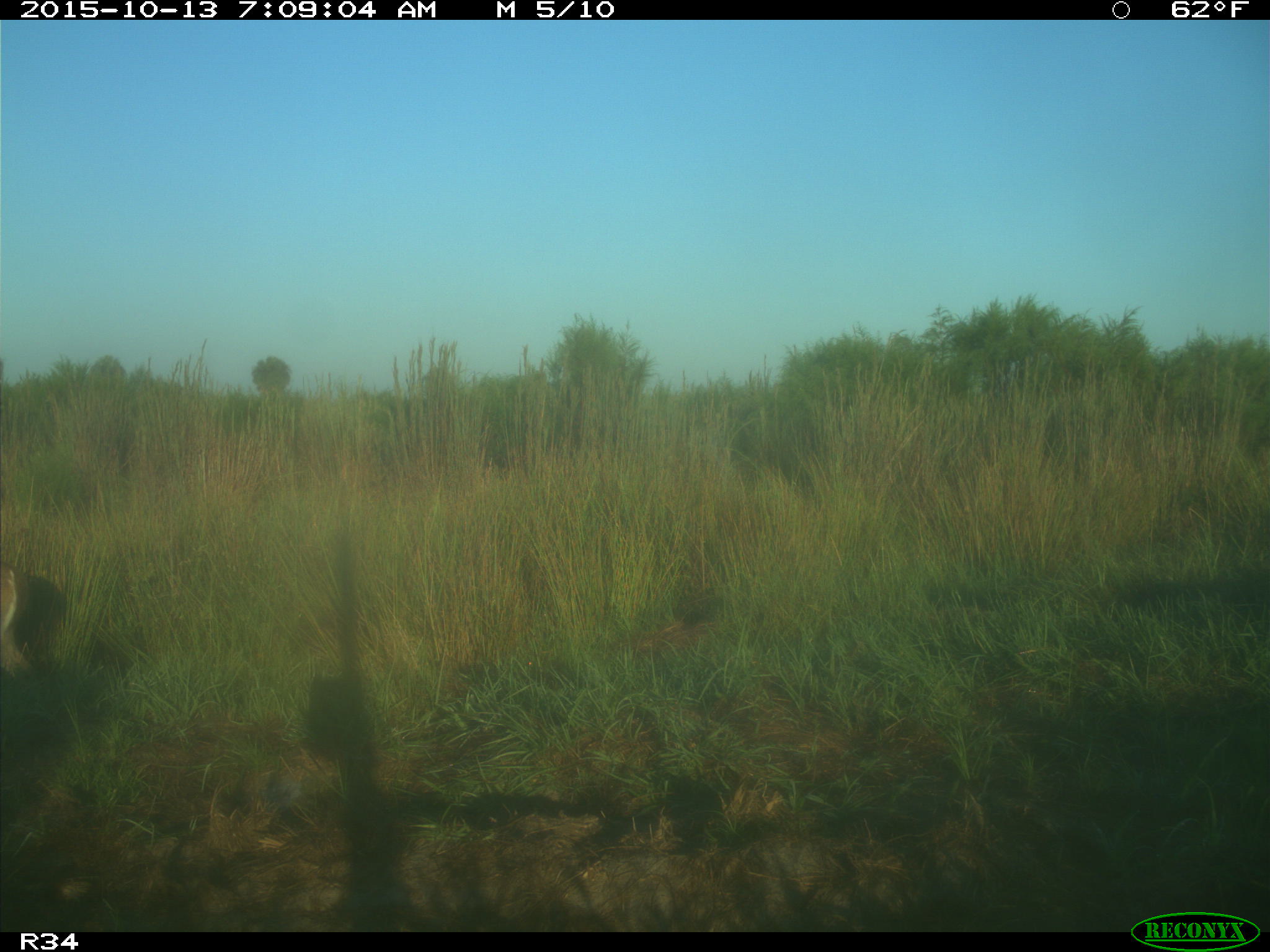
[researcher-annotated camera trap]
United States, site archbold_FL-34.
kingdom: Animalia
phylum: Chordata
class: Mammalia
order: Artiodactyla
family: Cervidae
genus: Odocoileus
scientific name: Odocoileus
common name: deer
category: unidentified deer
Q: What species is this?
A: Unidentified deer (deer) (Odocoileus).